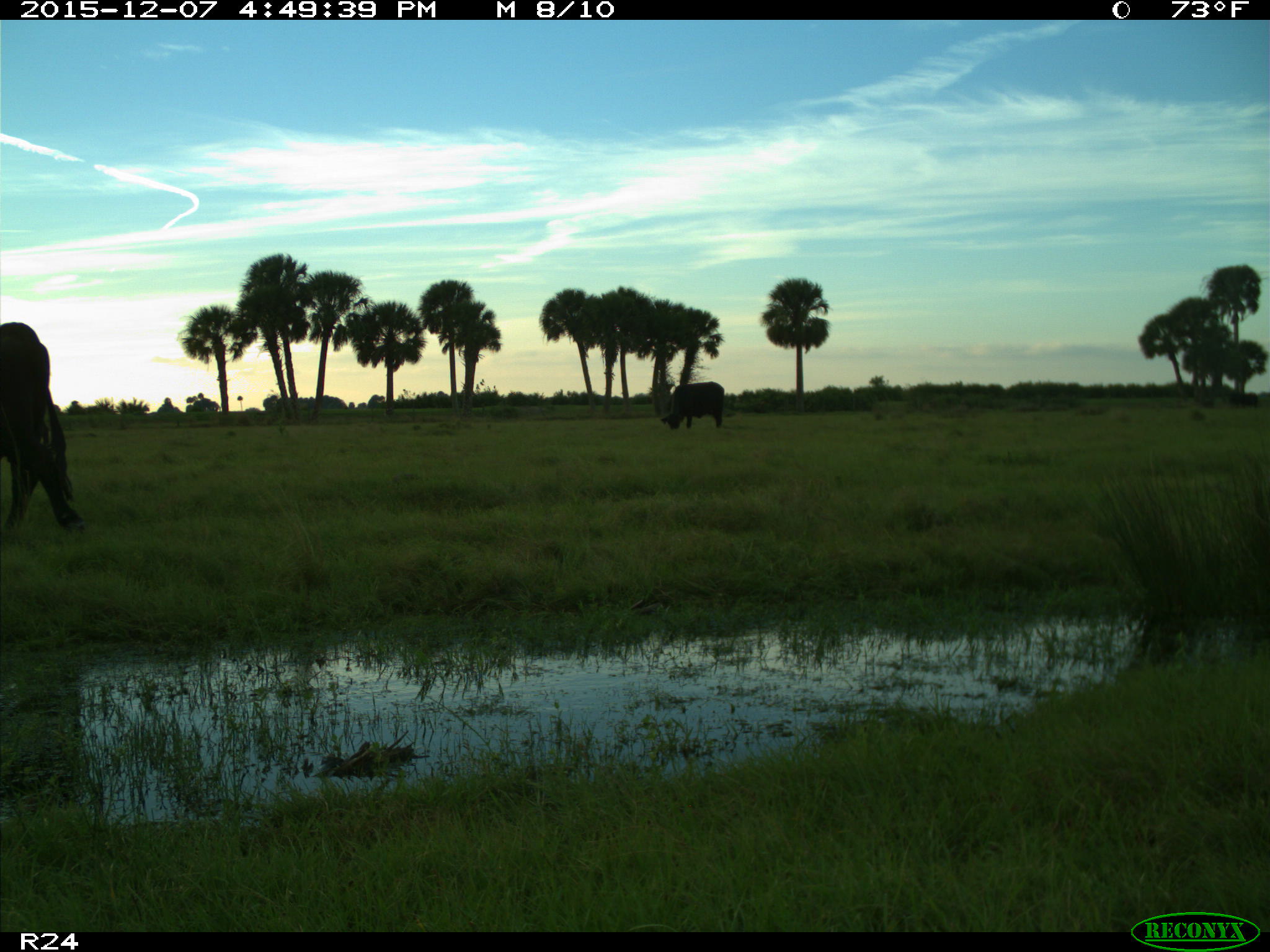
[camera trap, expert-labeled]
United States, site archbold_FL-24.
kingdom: Animalia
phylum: Chordata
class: Mammalia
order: Artiodactyla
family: Bovidae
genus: Bos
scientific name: Bos taurus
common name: domestic cow